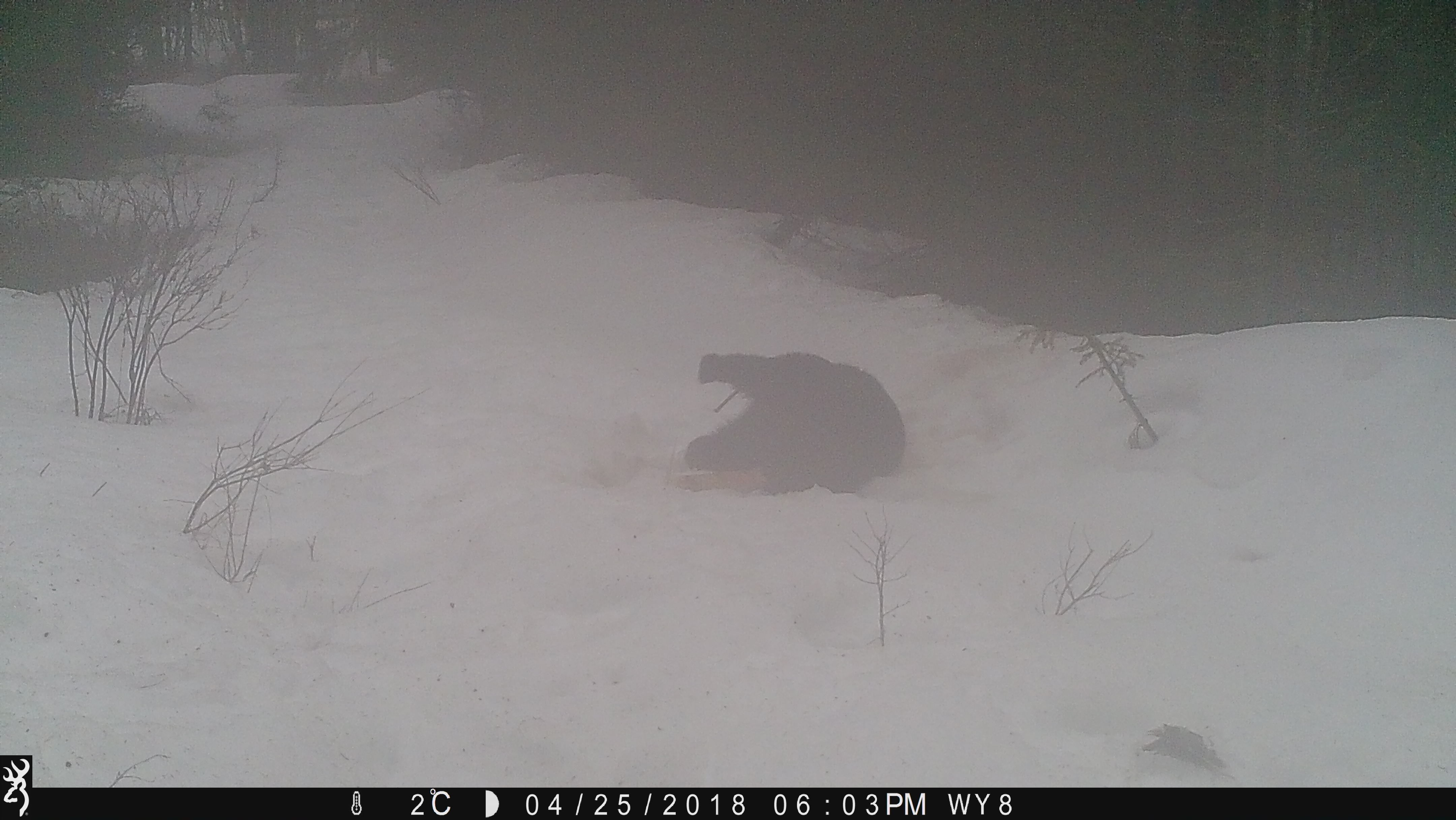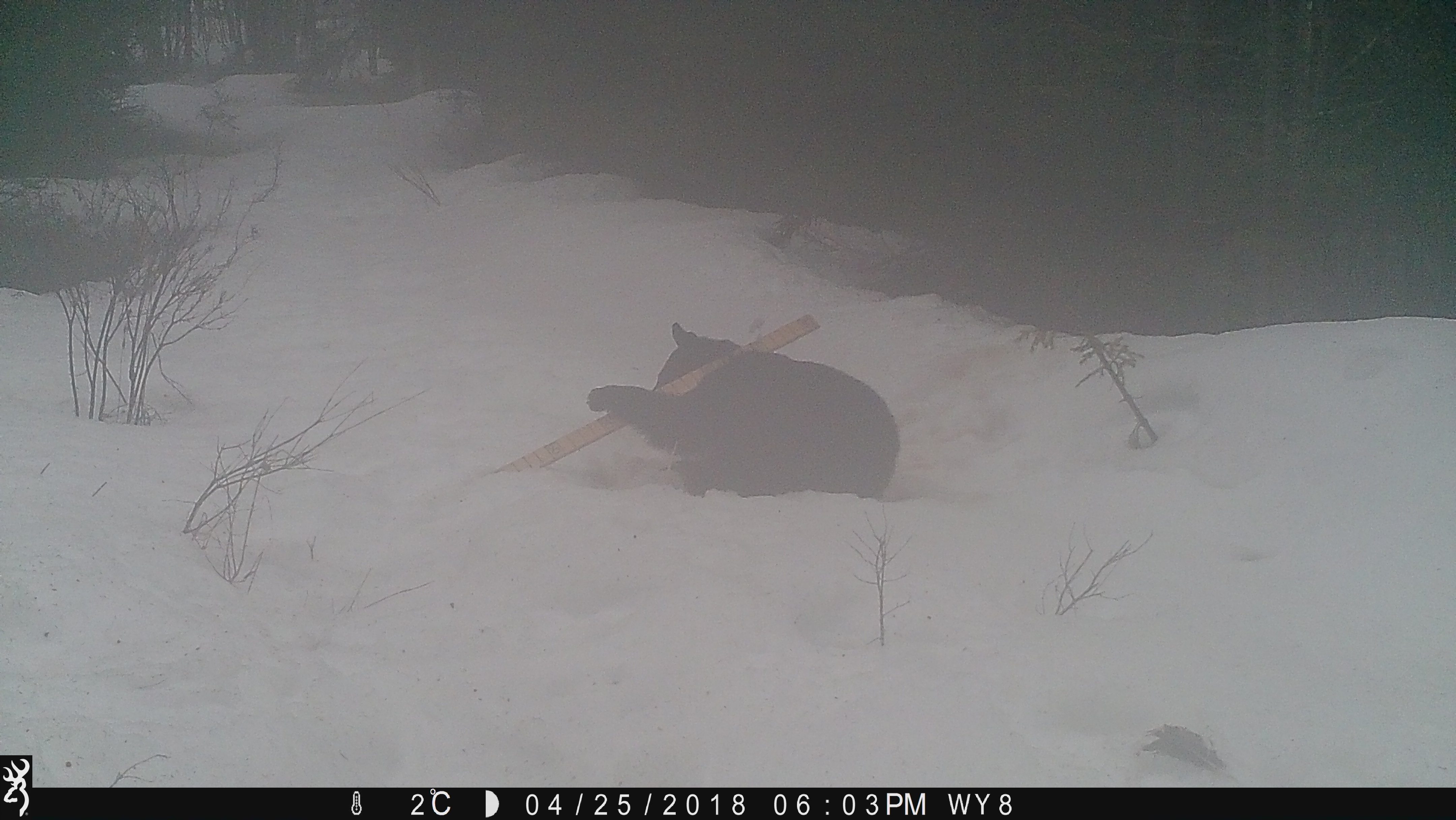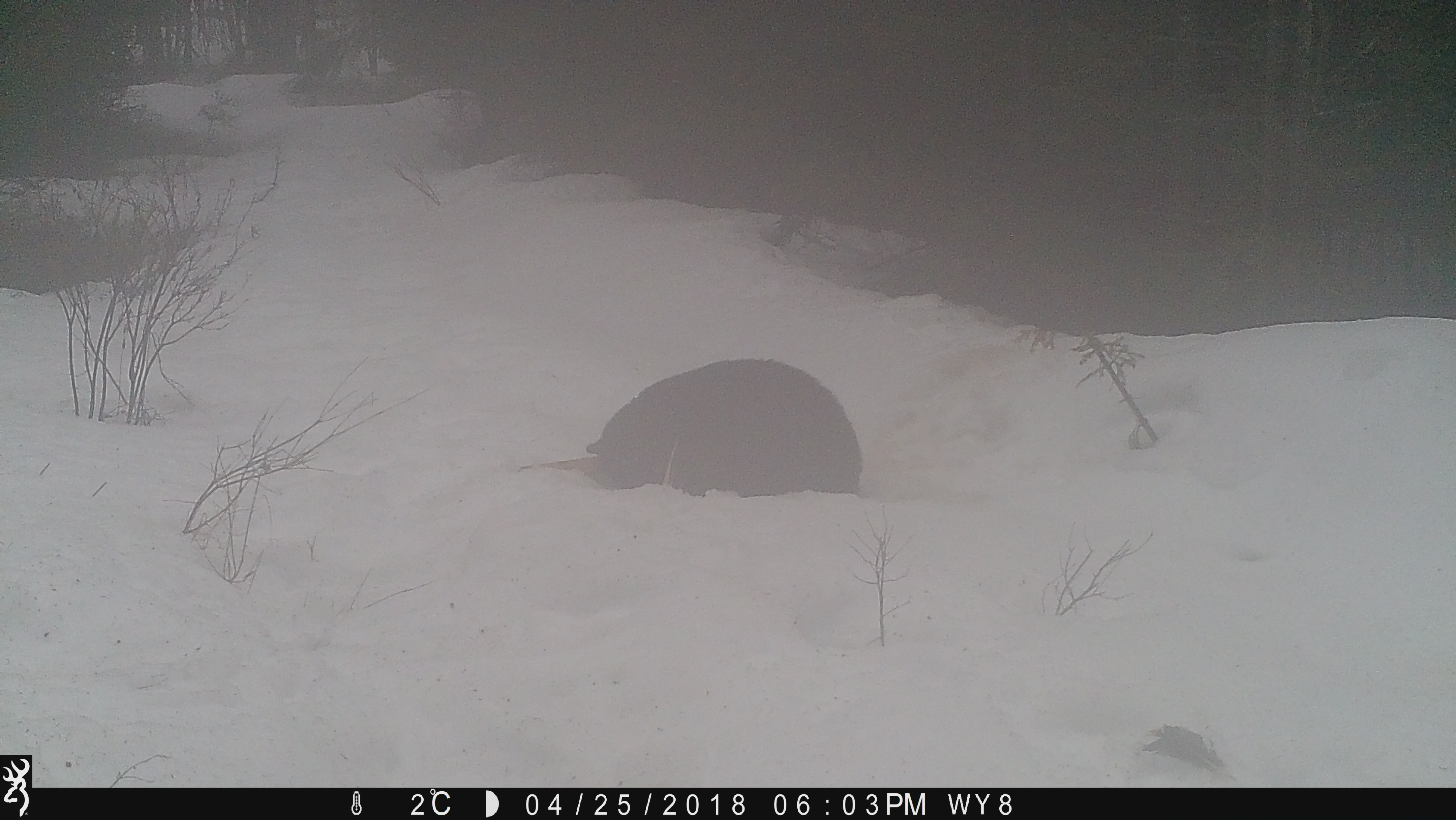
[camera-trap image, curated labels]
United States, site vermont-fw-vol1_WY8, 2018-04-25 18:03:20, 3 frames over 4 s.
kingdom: Animalia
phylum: Chordata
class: Mammalia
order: Carnivora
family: Ursidae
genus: Ursus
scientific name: Ursus americanus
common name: black bear